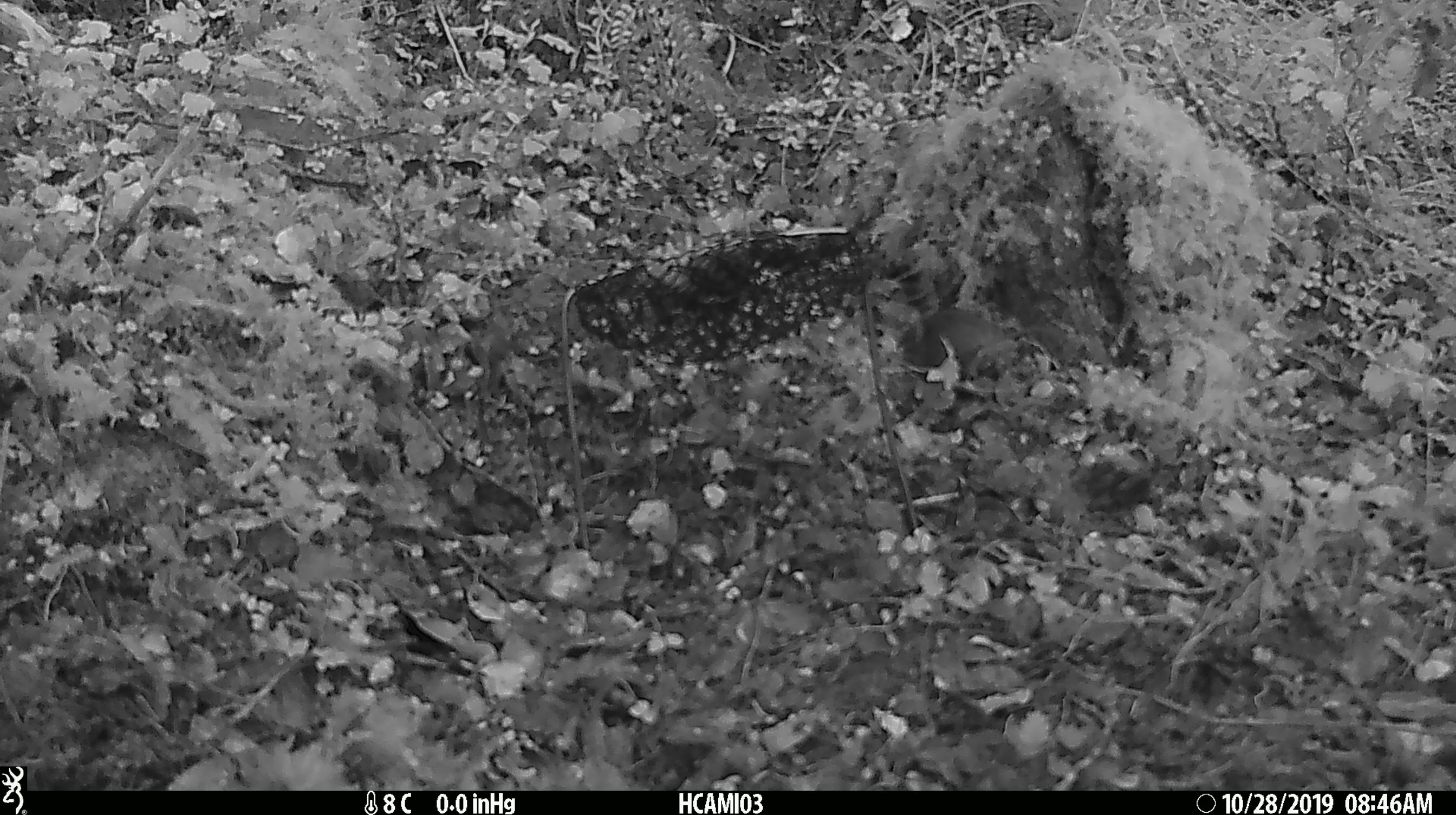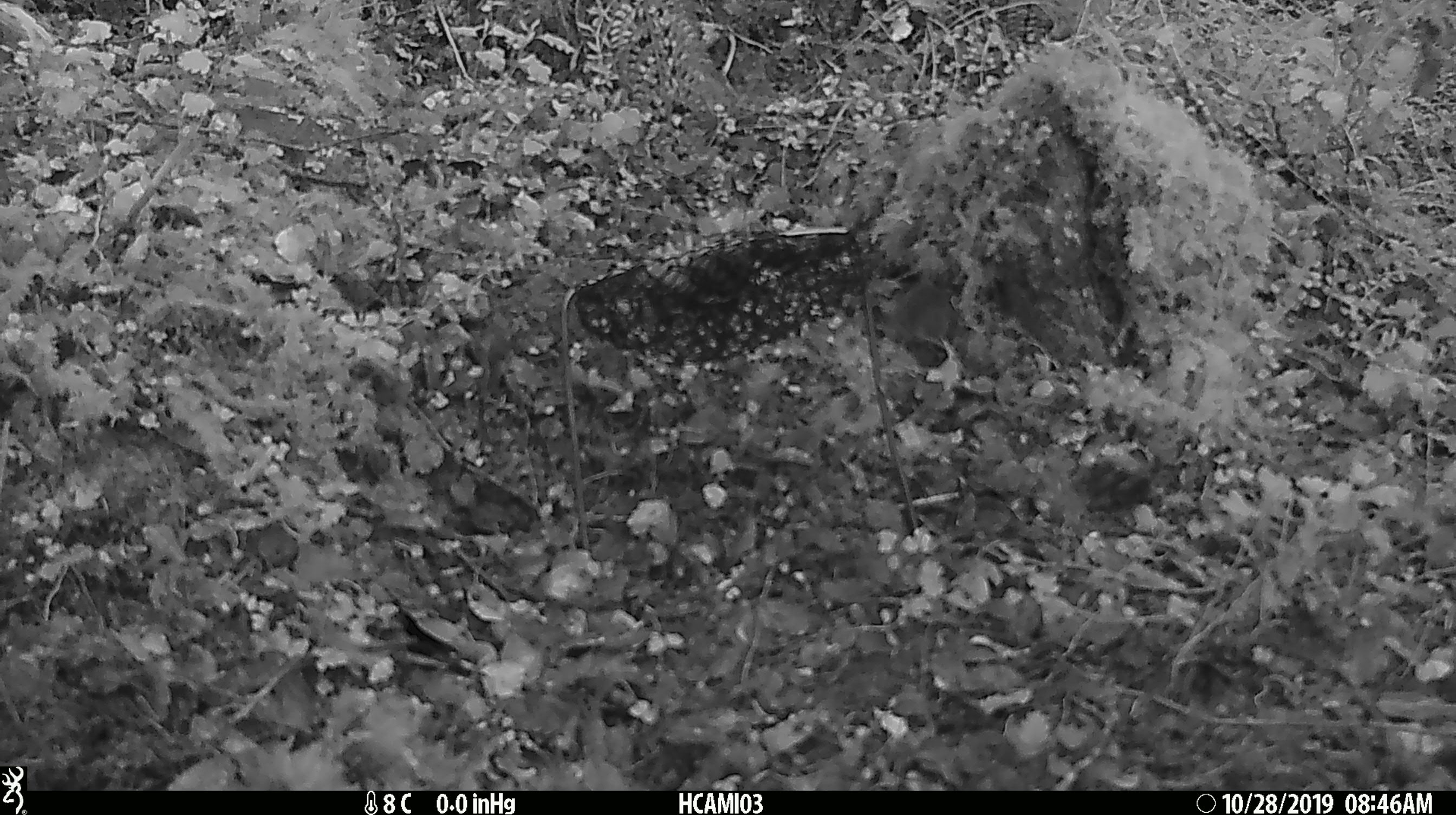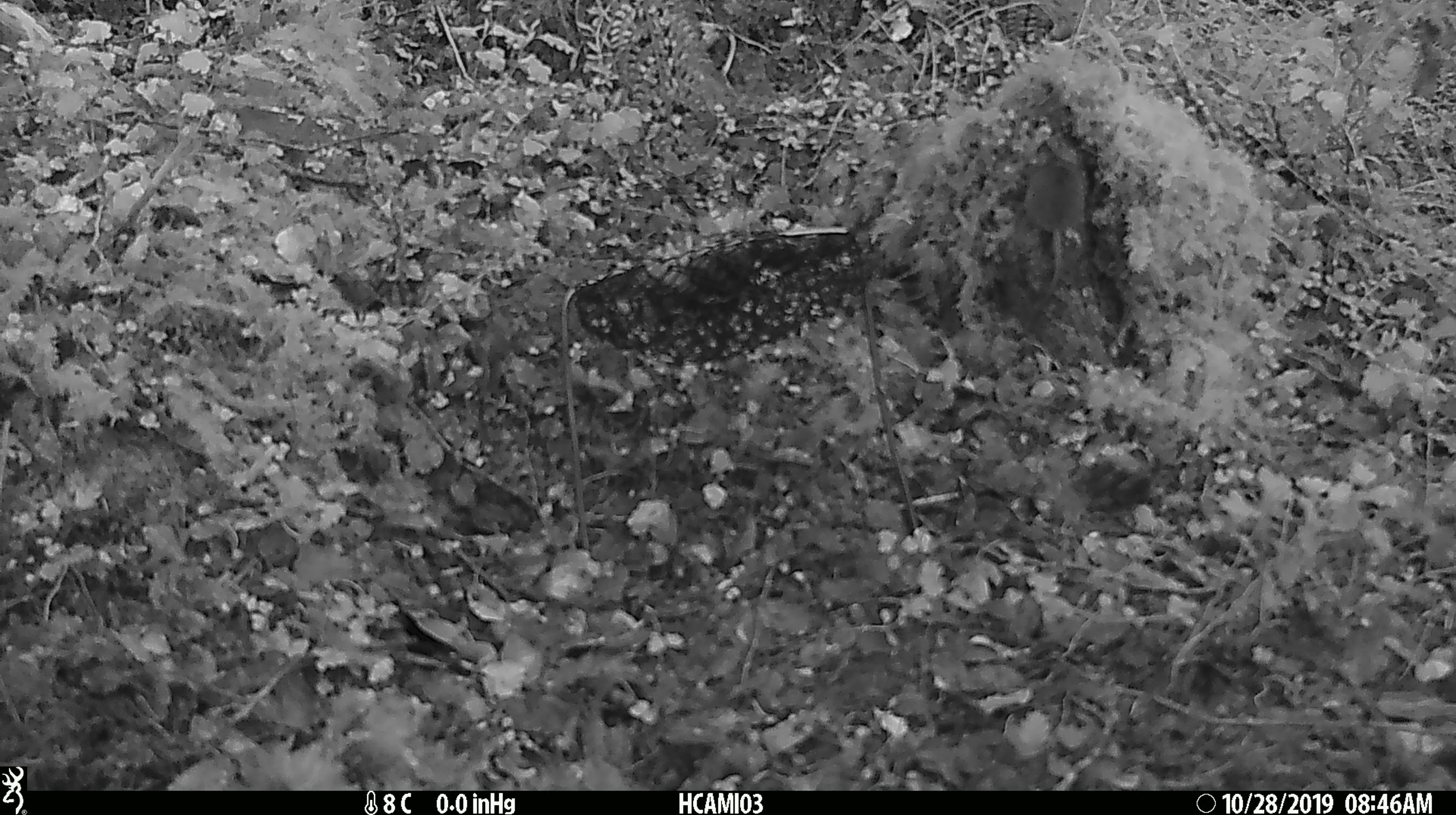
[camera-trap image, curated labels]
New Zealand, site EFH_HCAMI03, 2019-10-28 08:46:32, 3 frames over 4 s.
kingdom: Animalia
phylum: Chordata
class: Mammalia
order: Rodentia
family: Muridae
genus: Mus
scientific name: Mus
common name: mouse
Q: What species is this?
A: Mouse (Mus).